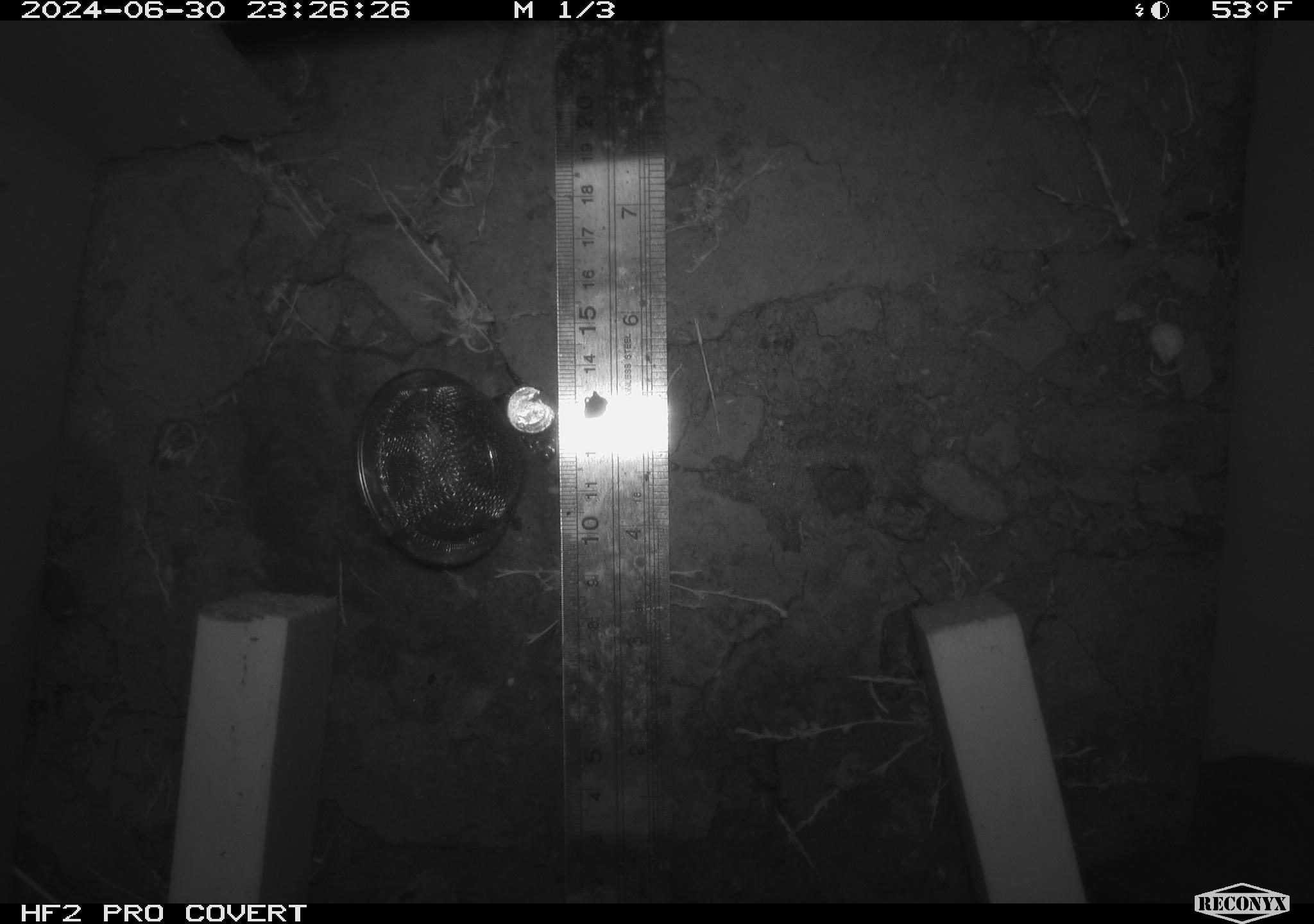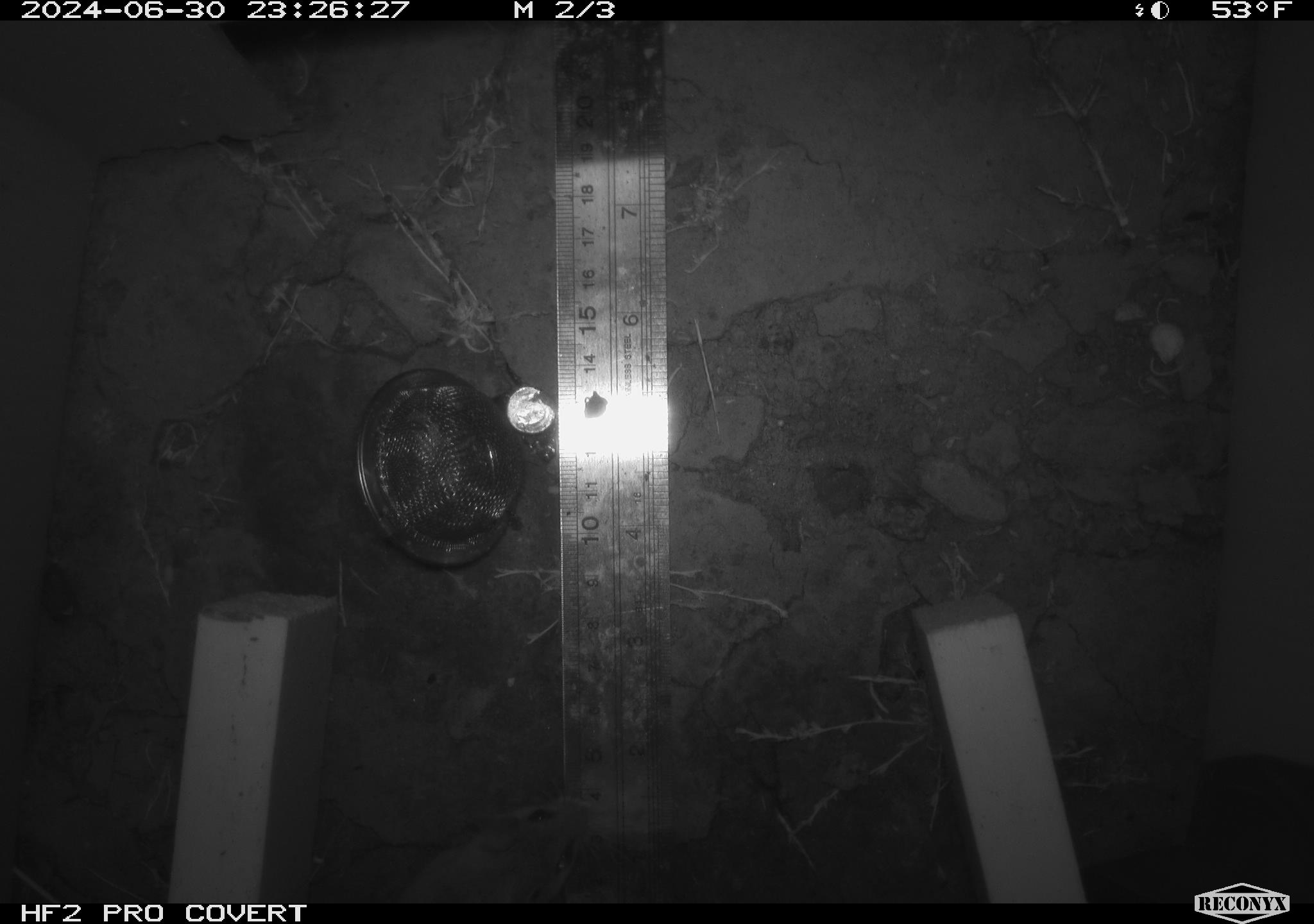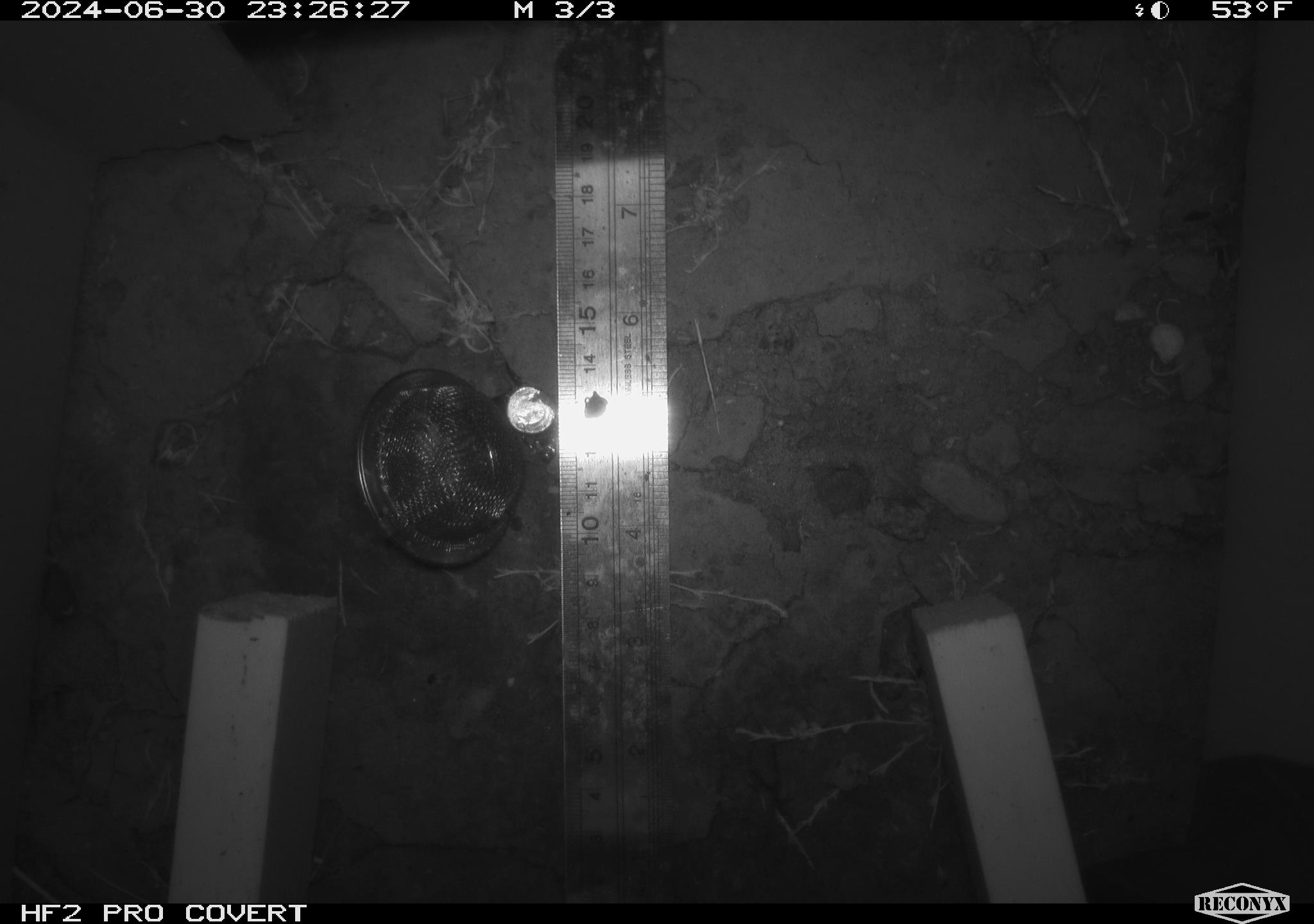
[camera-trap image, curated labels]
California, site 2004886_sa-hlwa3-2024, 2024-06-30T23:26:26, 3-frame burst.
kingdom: Animalia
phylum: Chordata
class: Mammalia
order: Rodentia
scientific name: Rodentia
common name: mouse species